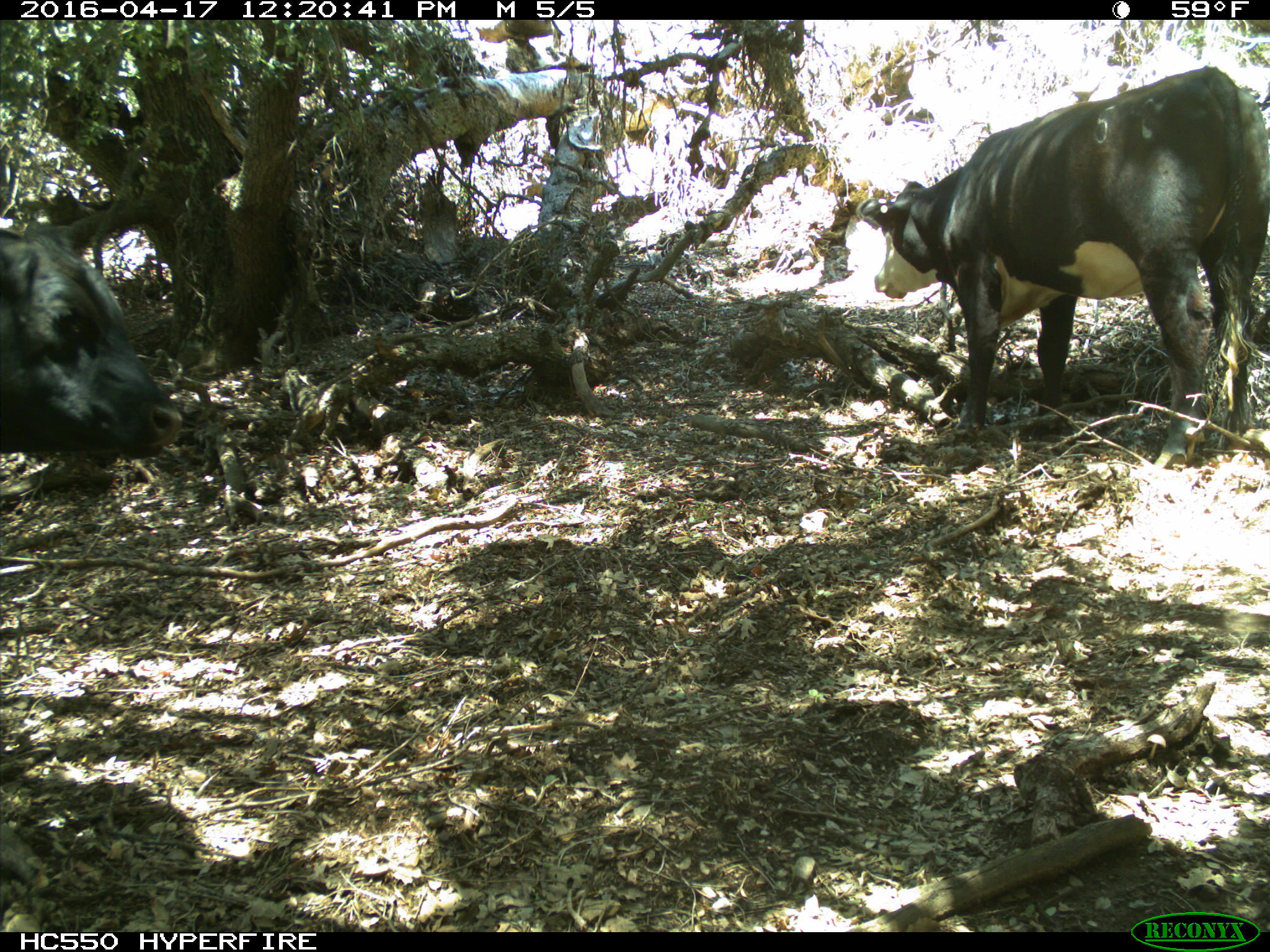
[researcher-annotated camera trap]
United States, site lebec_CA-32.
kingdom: Animalia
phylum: Chordata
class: Mammalia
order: Artiodactyla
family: Bovidae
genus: Bos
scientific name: Bos taurus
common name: domestic cow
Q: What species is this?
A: Bos taurus (domestic cow).